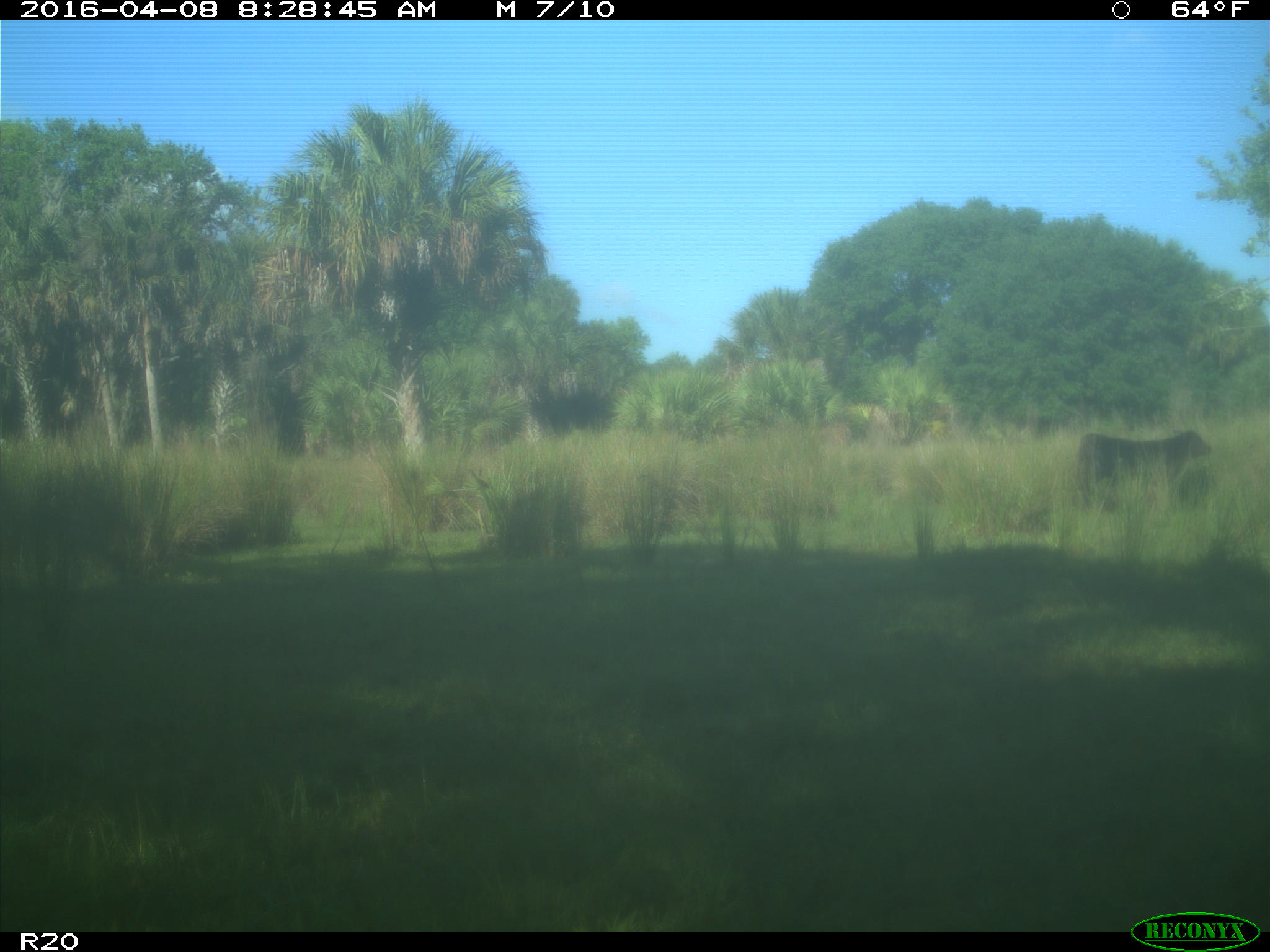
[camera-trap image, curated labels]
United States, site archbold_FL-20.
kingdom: Animalia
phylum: Chordata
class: Mammalia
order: Artiodactyla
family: Bovidae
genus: Bos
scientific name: Bos taurus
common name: domestic cow